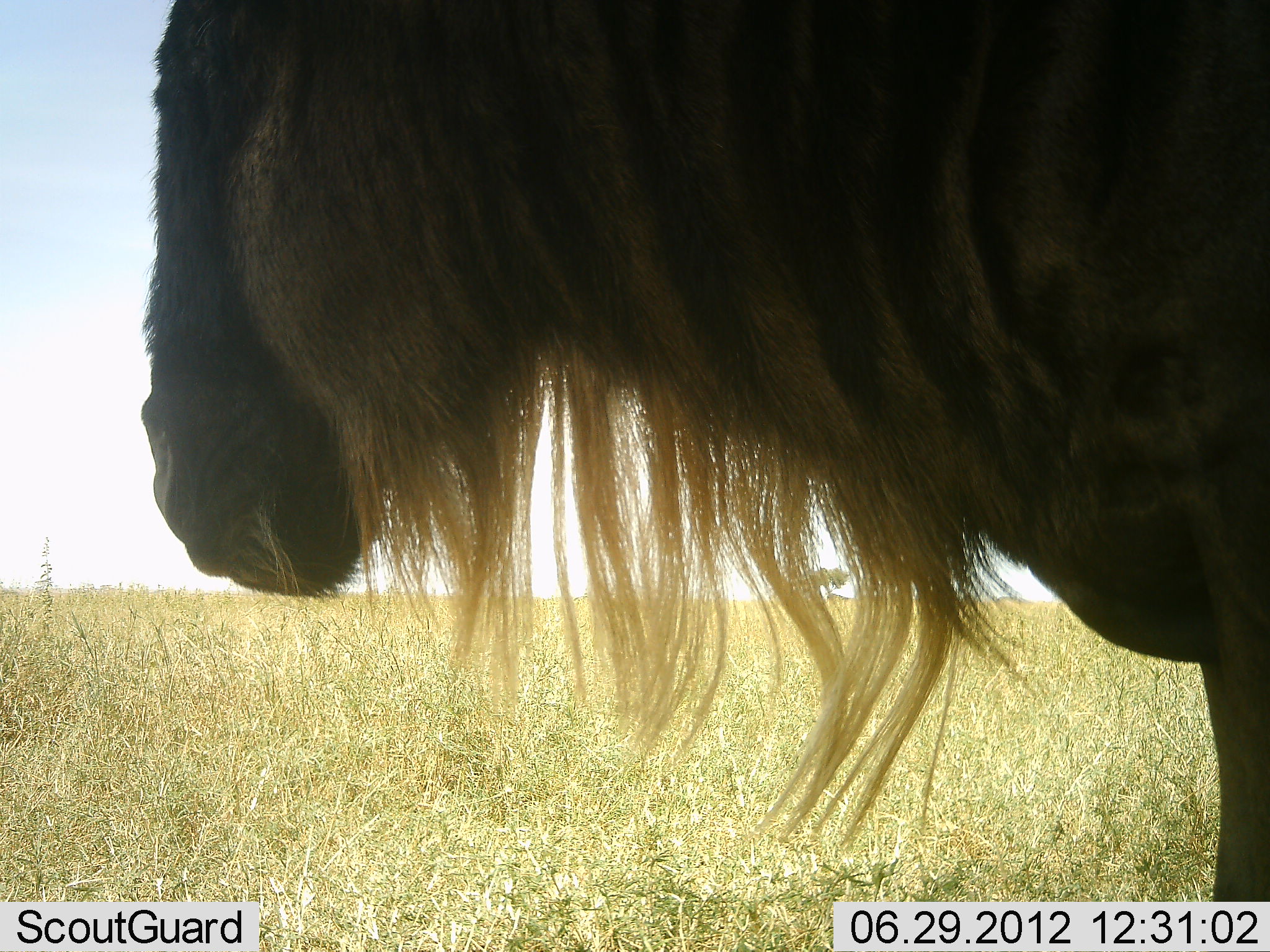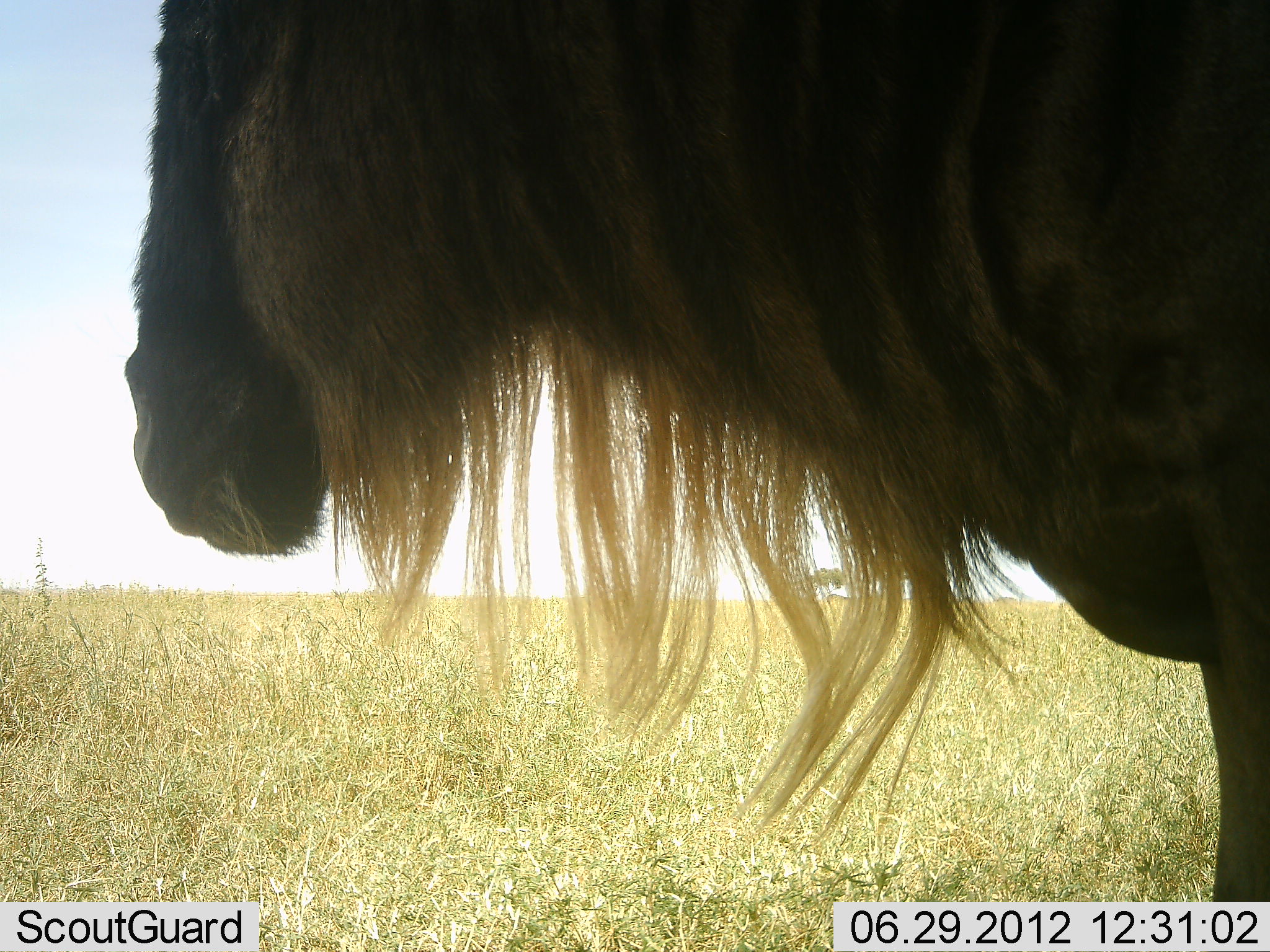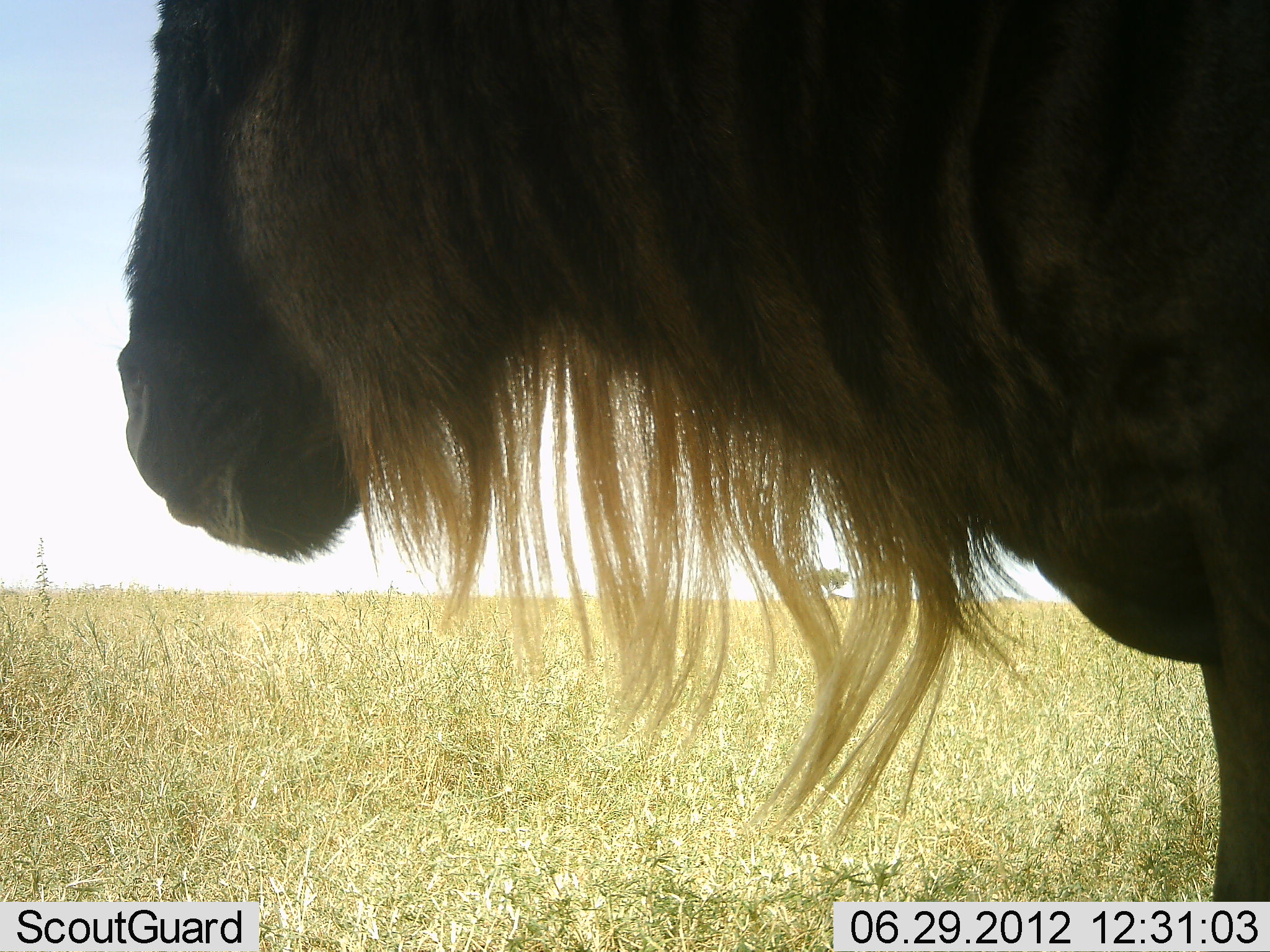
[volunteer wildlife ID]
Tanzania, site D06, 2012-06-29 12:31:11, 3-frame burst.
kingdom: Animalia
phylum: Chordata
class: Mammalia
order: Artiodactyla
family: Bovidae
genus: Connochaetes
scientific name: Connochaetes taurinus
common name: blue wildebeest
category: wildebeest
Wildebeest (blue wildebeest) (Connochaetes taurinus), count 1. Behavior (volunteer vote fractions): standing 82%, resting 0%, moving 18%, interacting 0%. Young present (vote fraction): 0%. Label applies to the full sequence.